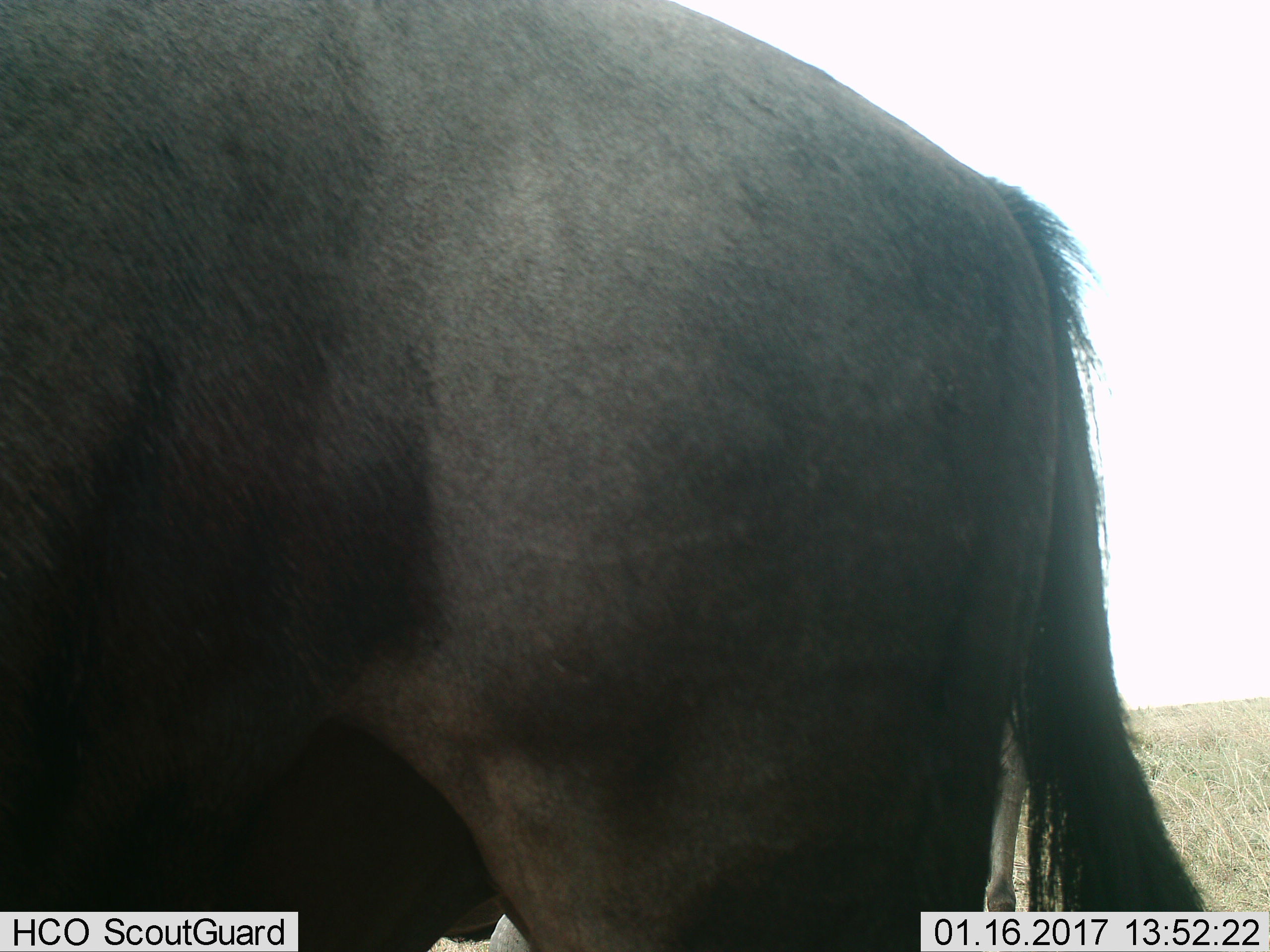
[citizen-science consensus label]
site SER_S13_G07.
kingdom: Animalia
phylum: Chordata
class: Mammalia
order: Artiodactyla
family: Bovidae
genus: Connochaetes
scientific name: Connochaetes taurinus taurinus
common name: blue wildebeest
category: wildebeestblue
Wildebeestblue (blue wildebeest) (Connochaetes taurinus taurinus), count 1. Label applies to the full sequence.